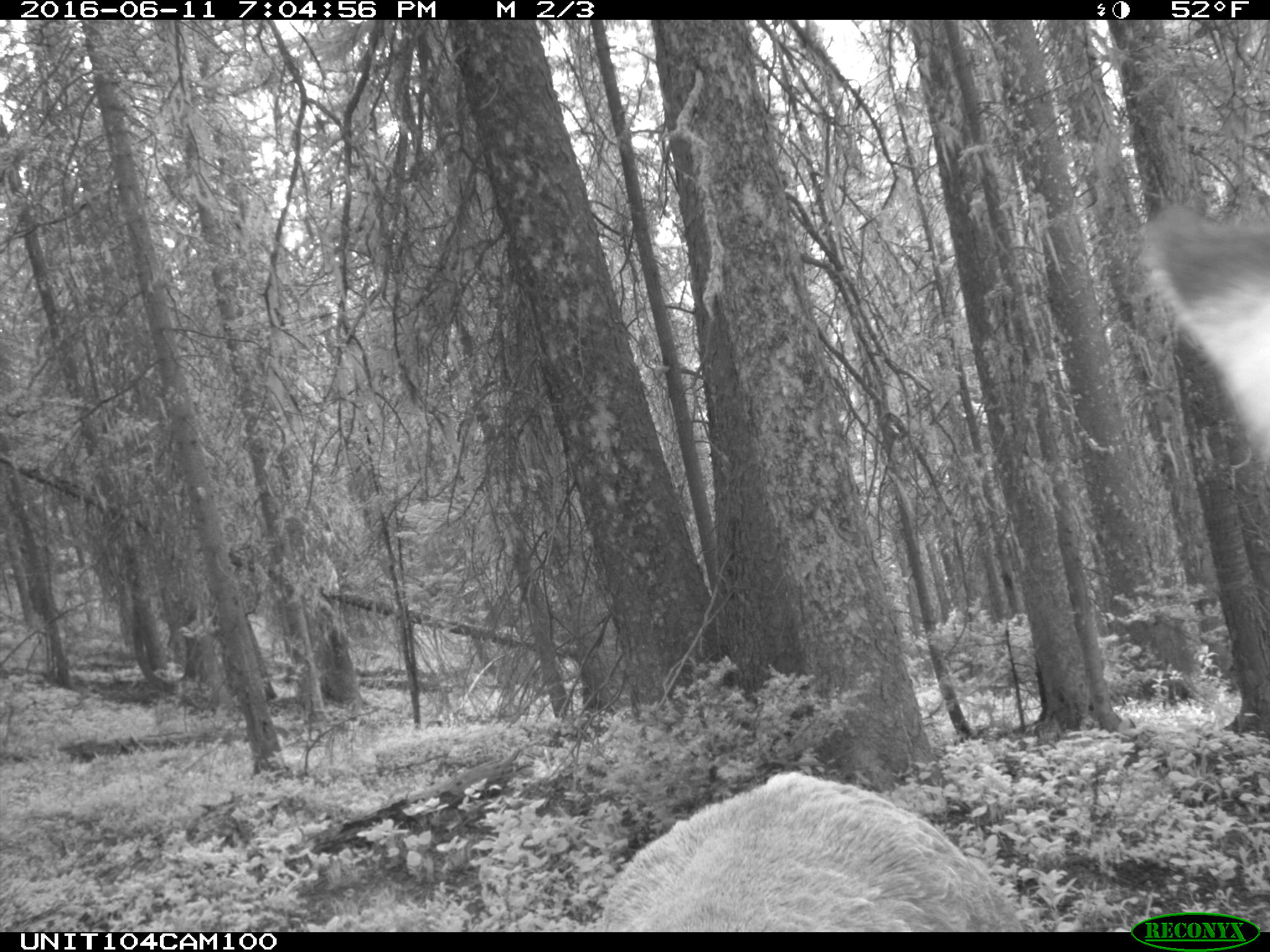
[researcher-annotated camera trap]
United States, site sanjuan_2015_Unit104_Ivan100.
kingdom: Animalia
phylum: Chordata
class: Mammalia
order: Artiodactyla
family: Cervidae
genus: Cervus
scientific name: Cervus elaphus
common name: red deer